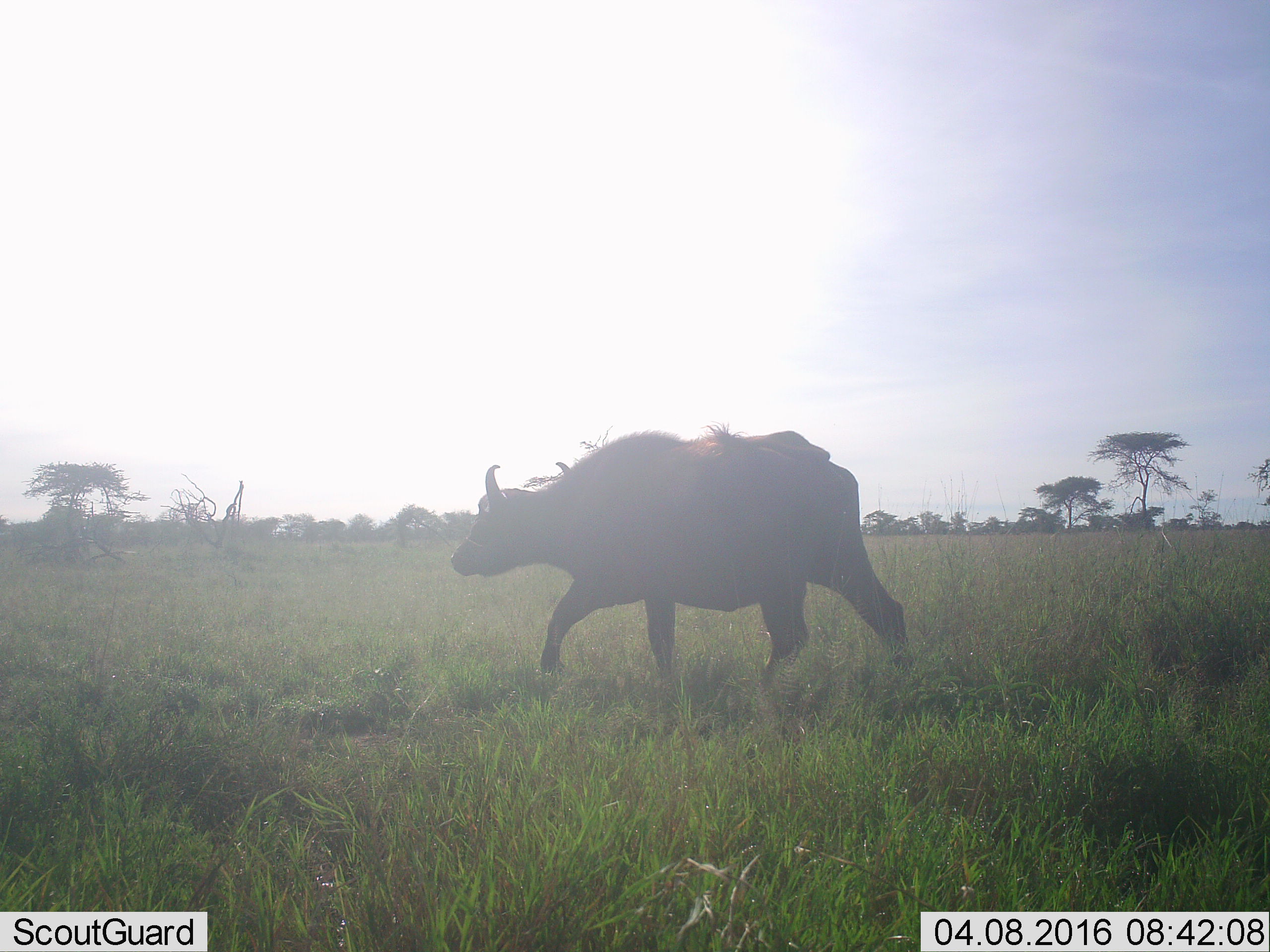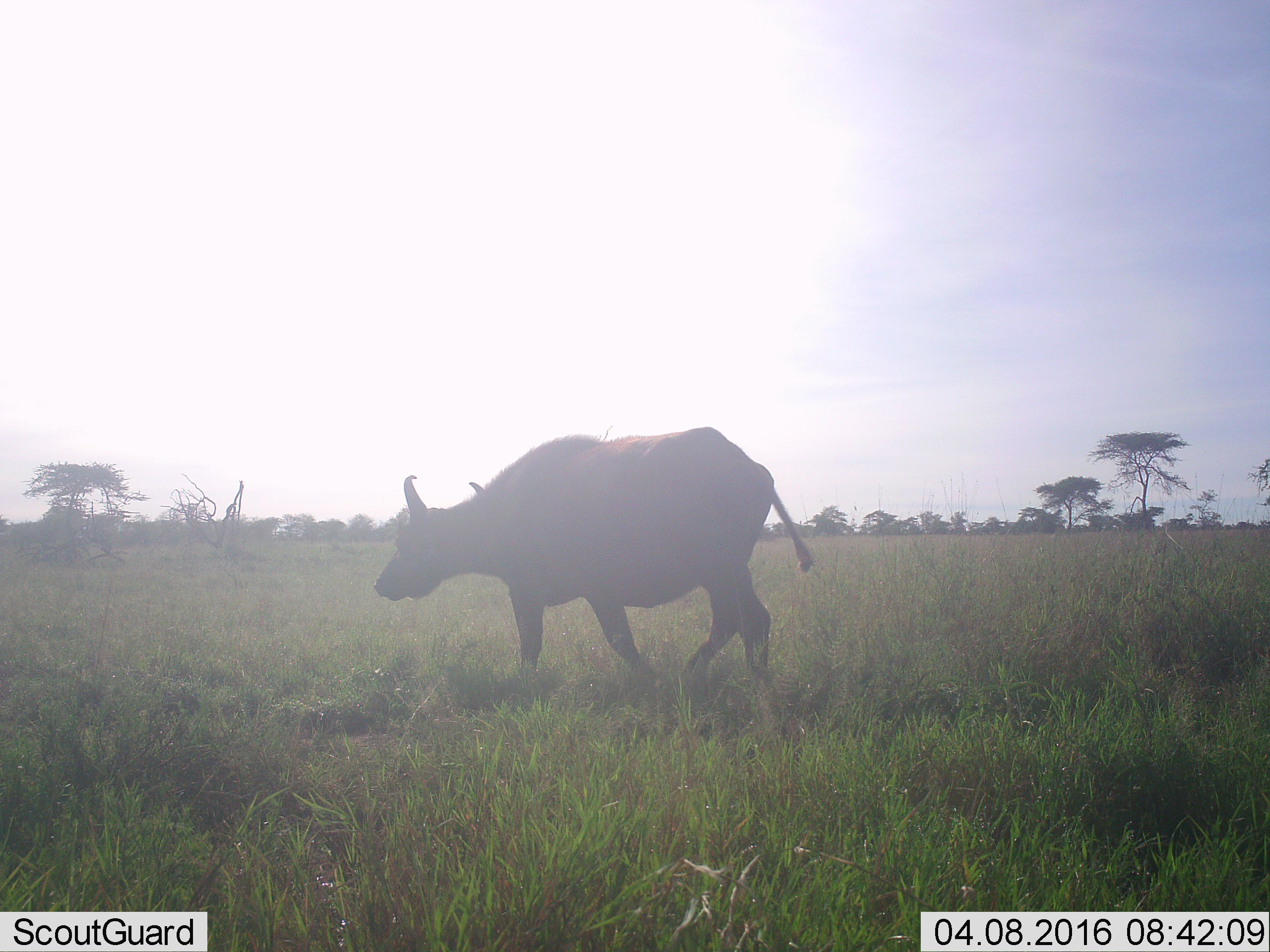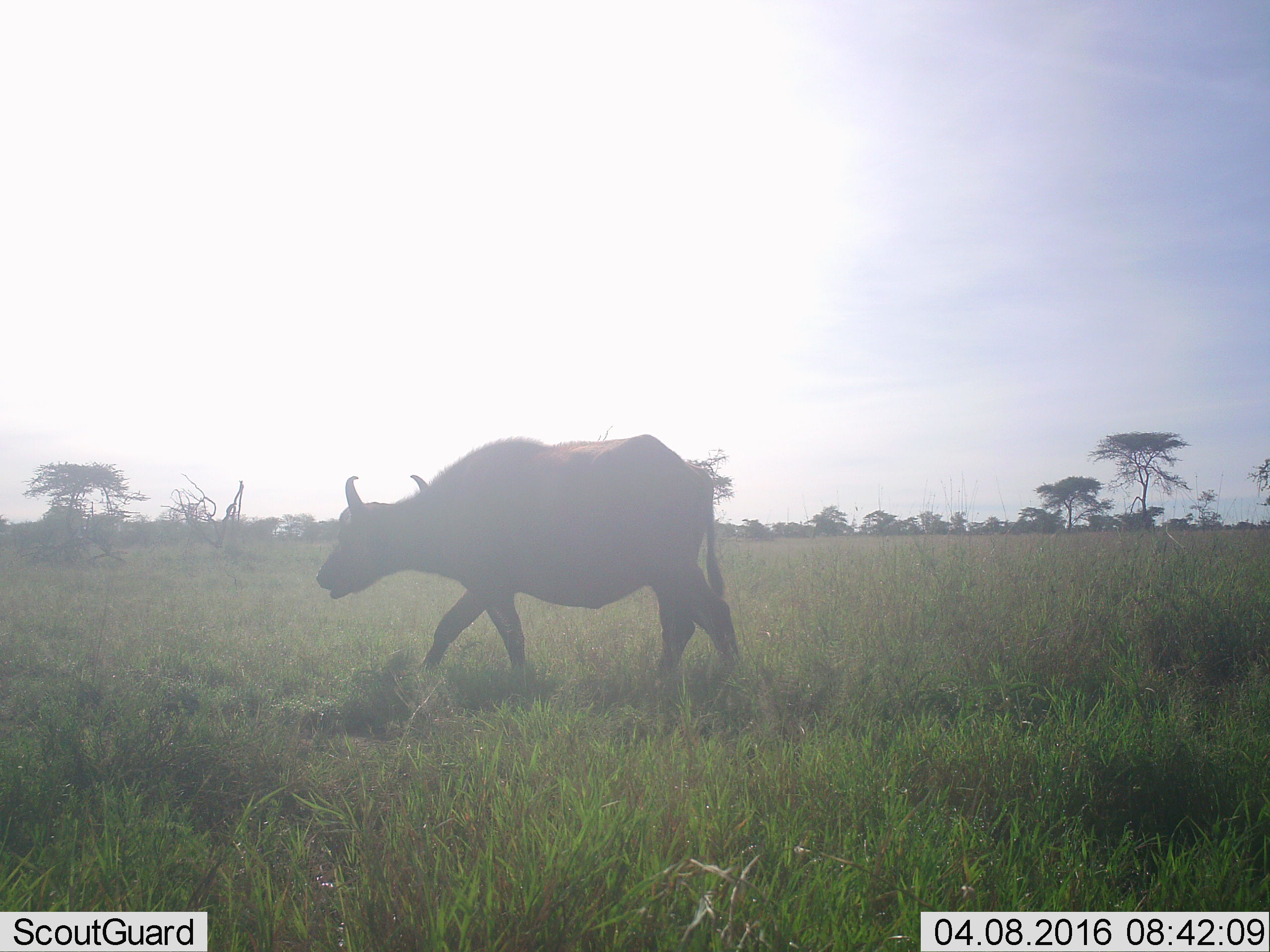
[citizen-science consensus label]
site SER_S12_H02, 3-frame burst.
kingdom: Animalia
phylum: Chordata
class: Mammalia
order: Artiodactyla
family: Bovidae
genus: Syncerus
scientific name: Syncerus caffer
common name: african buffalo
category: buffalo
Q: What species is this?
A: Buffalo (african buffalo) (Syncerus caffer).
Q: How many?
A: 1.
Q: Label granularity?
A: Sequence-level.